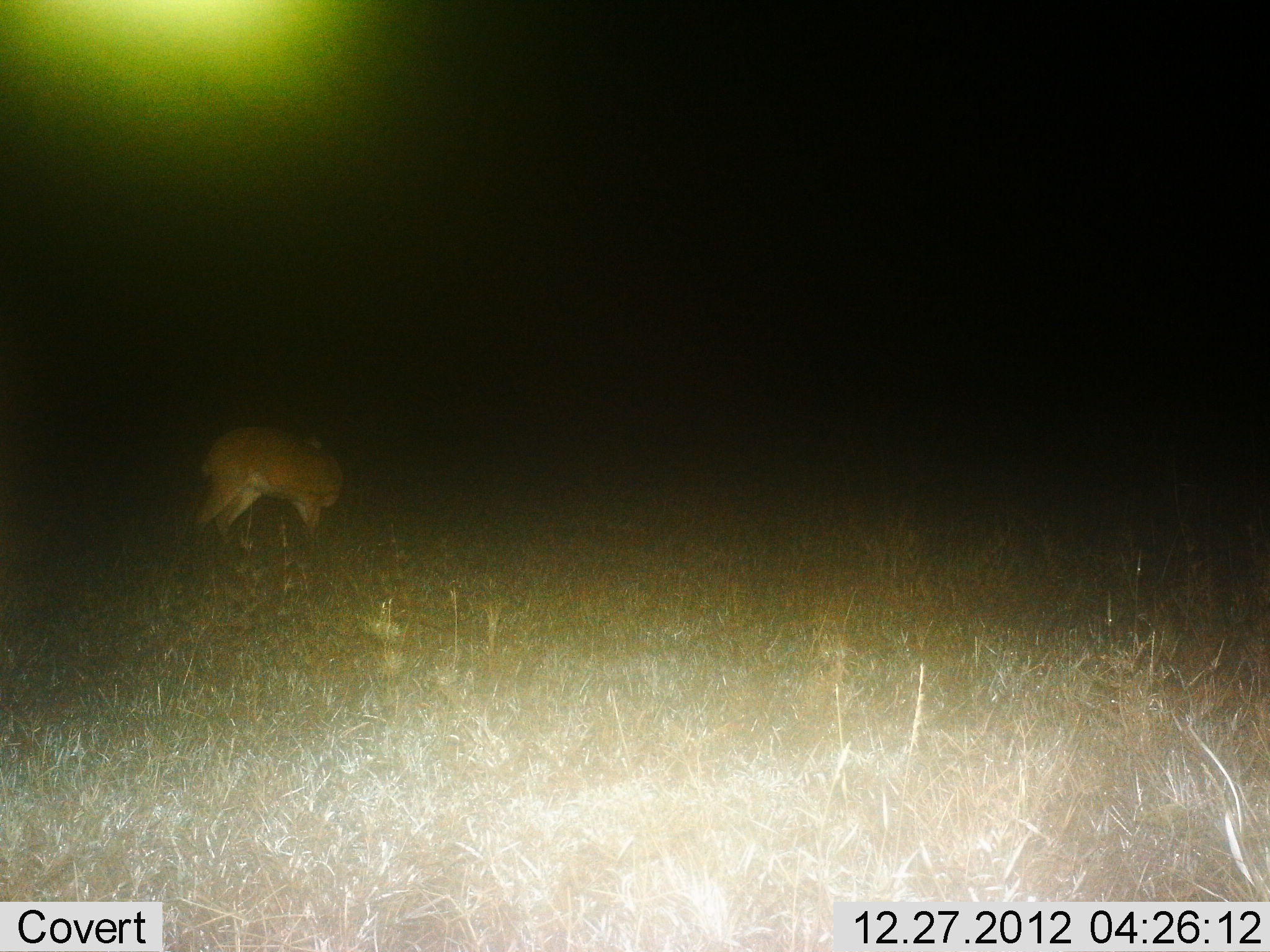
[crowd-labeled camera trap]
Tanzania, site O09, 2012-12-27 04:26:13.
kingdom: Animalia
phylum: Chordata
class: Mammalia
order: Artiodactyla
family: Bovidae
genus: Redunca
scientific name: Redunca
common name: reedbuck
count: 1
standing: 100%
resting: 0%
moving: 0%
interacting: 0%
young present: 0%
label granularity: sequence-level